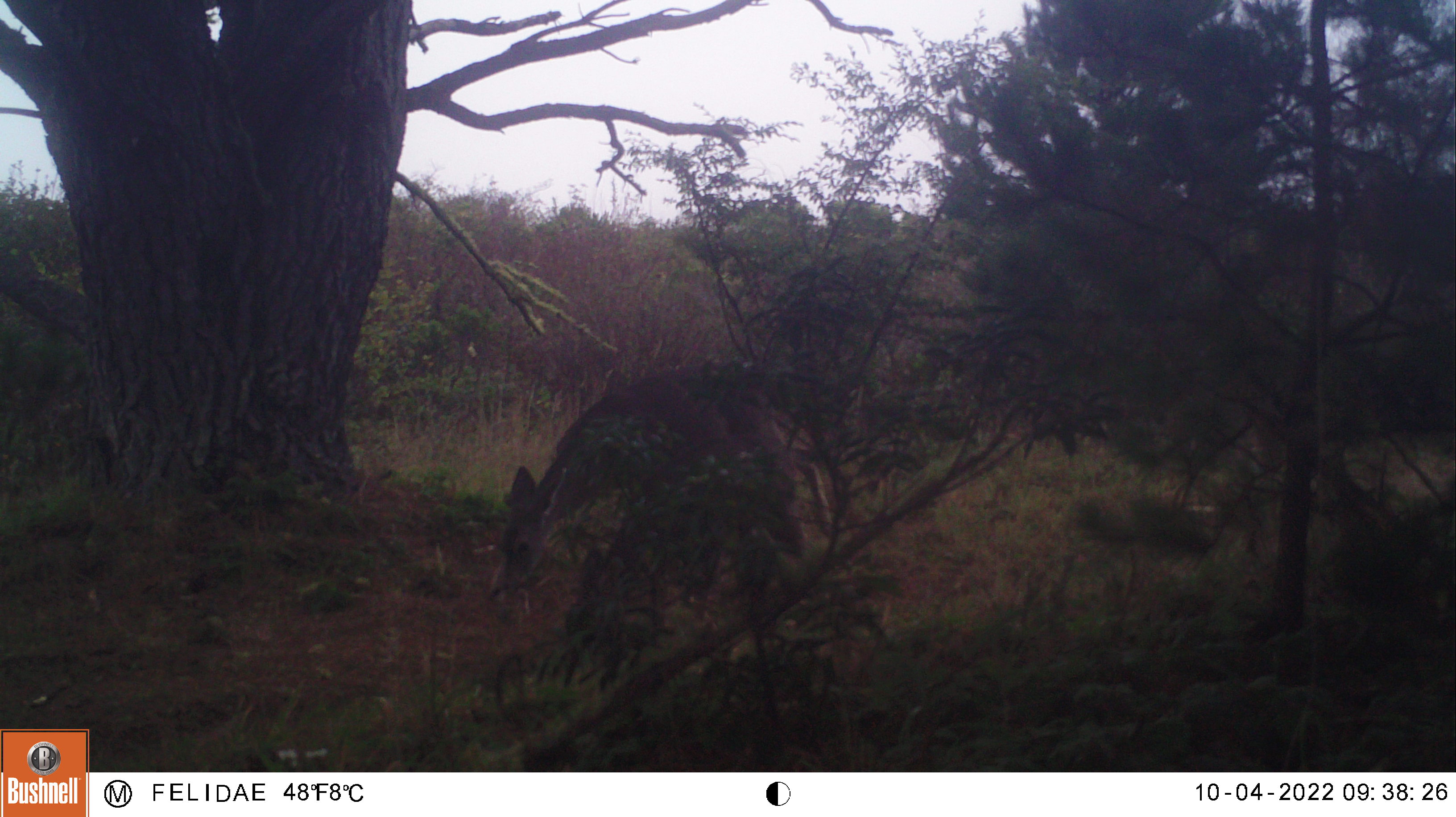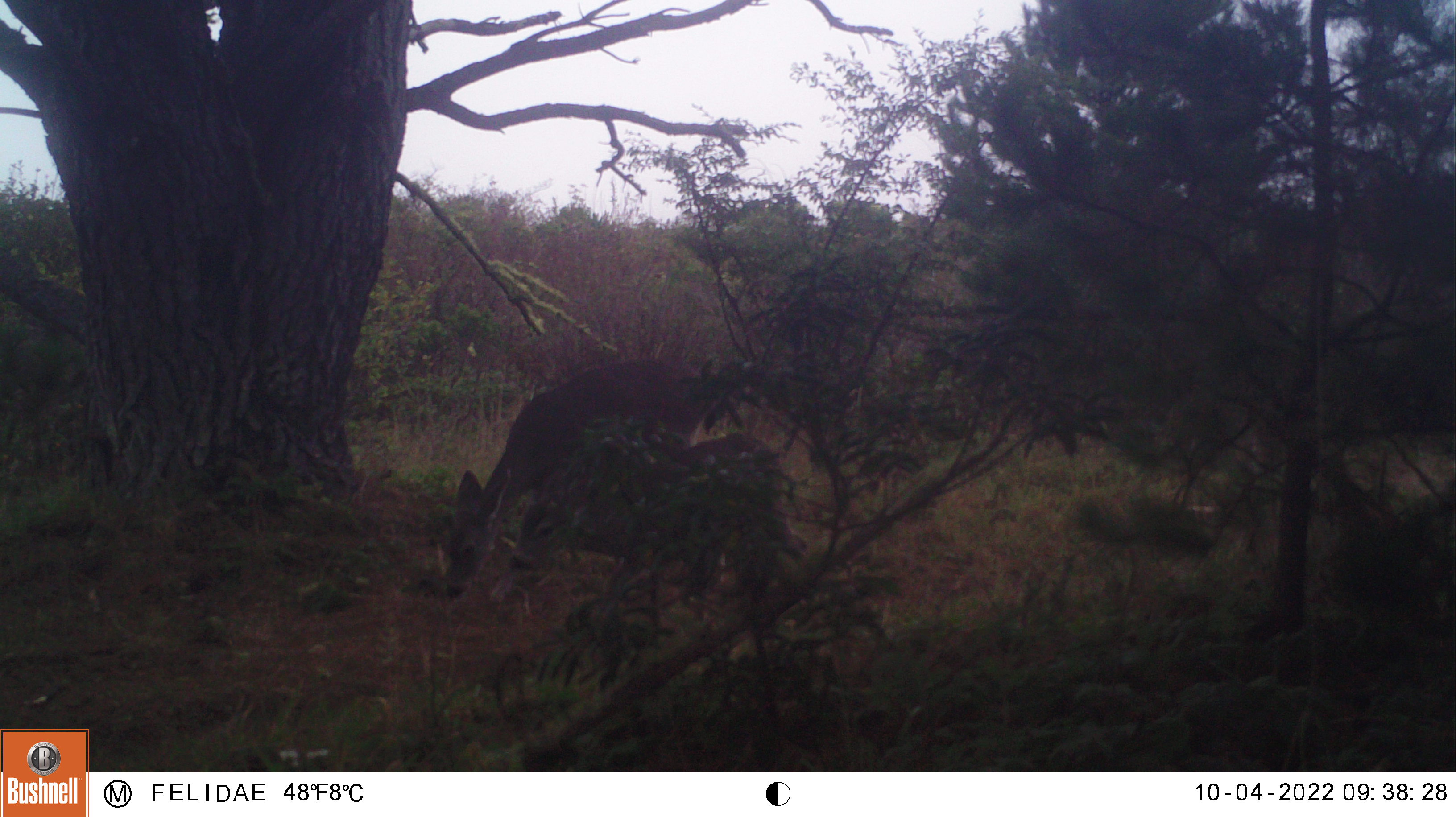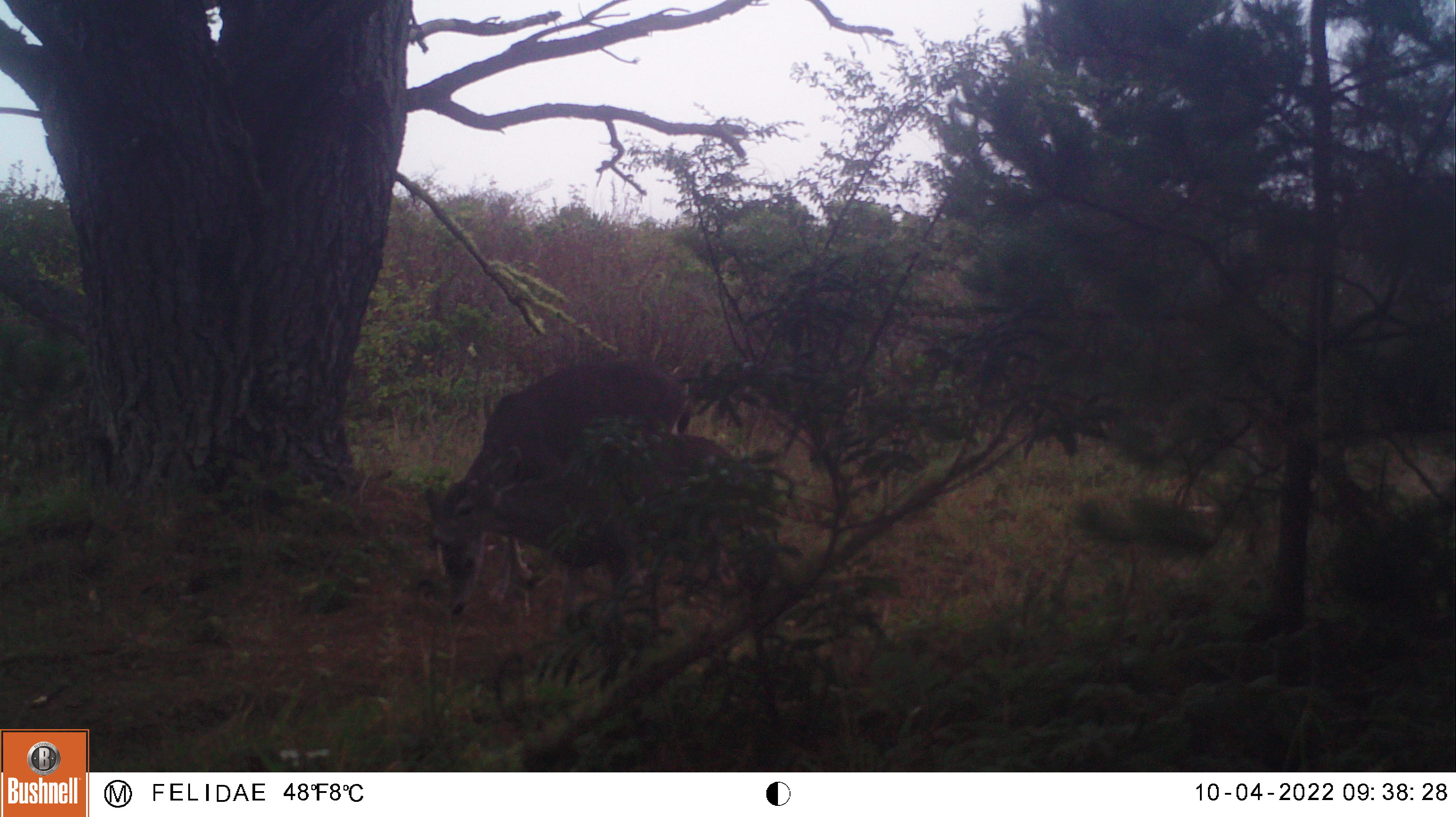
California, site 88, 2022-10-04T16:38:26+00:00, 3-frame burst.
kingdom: Animalia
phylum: Chordata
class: Mammalia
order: Artiodactyla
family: Cervidae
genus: Odocoileus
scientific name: Odocoileus hemionus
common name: mule deer